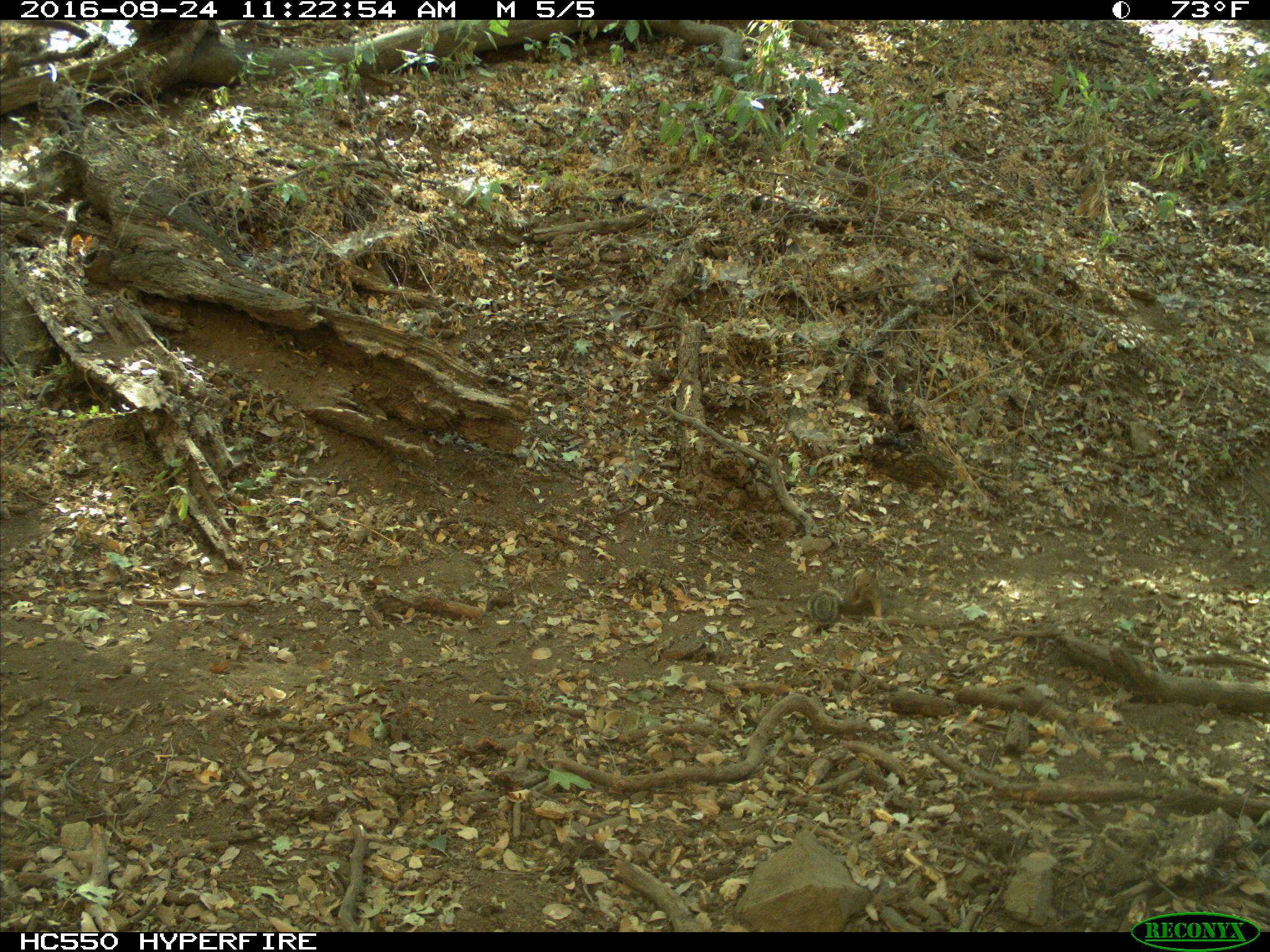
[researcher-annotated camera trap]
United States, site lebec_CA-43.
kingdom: Animalia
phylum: Chordata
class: Mammalia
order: Rodentia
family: Sciuridae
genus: Otospermophilus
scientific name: Otospermophilus beecheyi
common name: california ground squirrel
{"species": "Otospermophilus beecheyi (california ground squirrel)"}